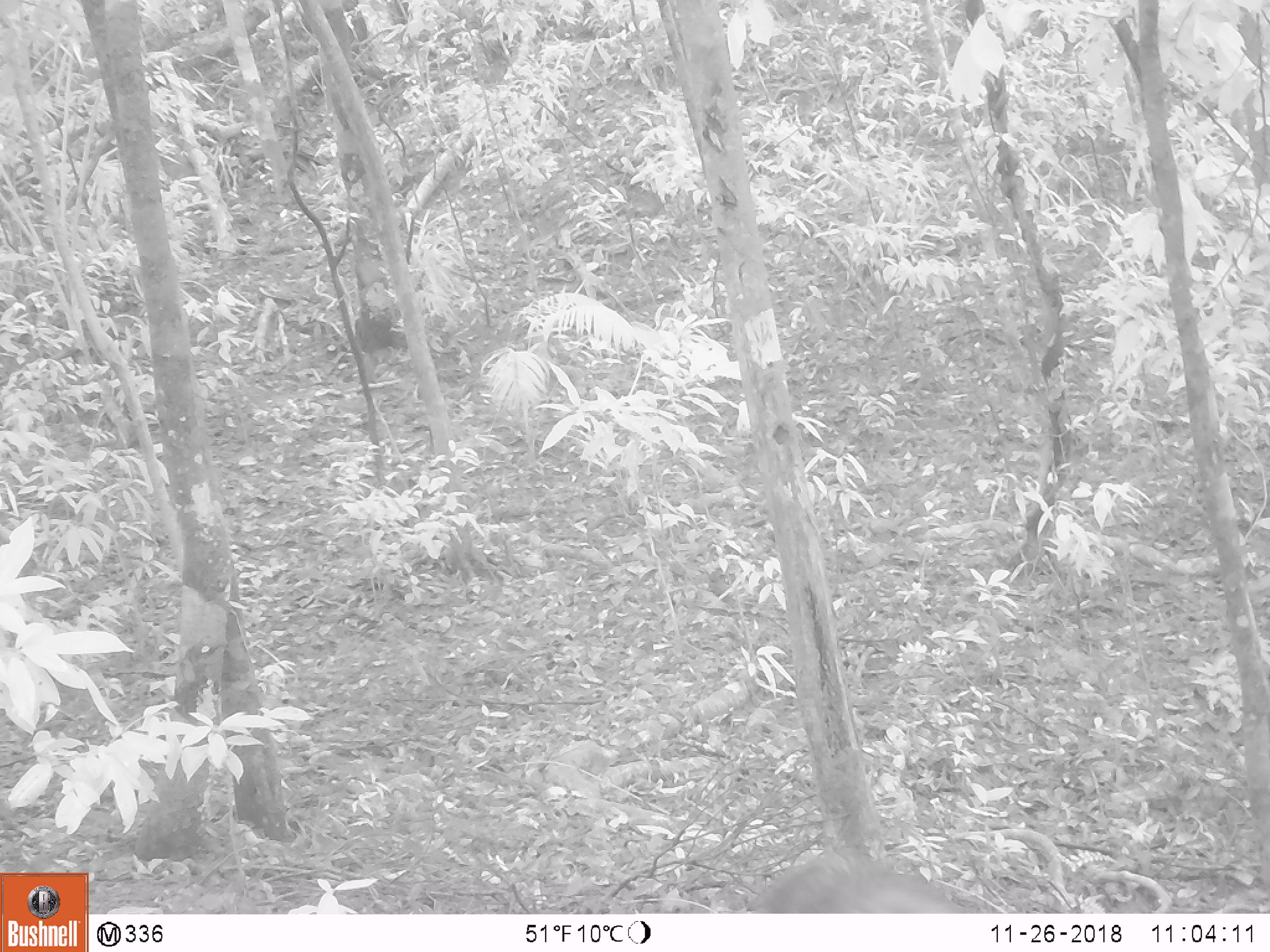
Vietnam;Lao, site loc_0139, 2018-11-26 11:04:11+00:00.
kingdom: Animalia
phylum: Chordata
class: Mammalia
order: Primates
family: Cercopithecidae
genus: Macaca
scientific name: Macaca arctoides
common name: stump-tailed macaque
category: stump tailed macaque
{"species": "stump tailed macaque (stump-tailed macaque) (Macaca arctoides)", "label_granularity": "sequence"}